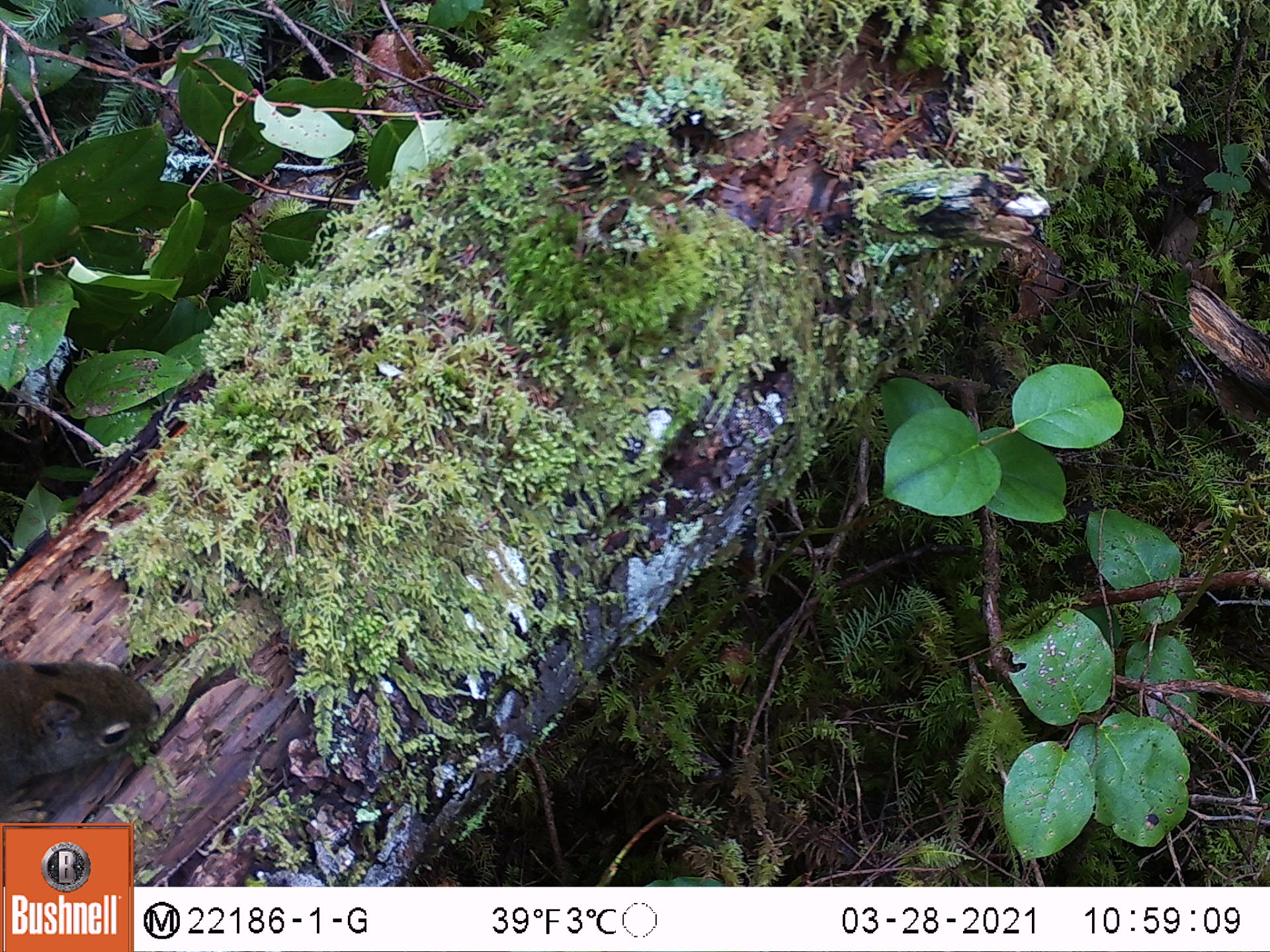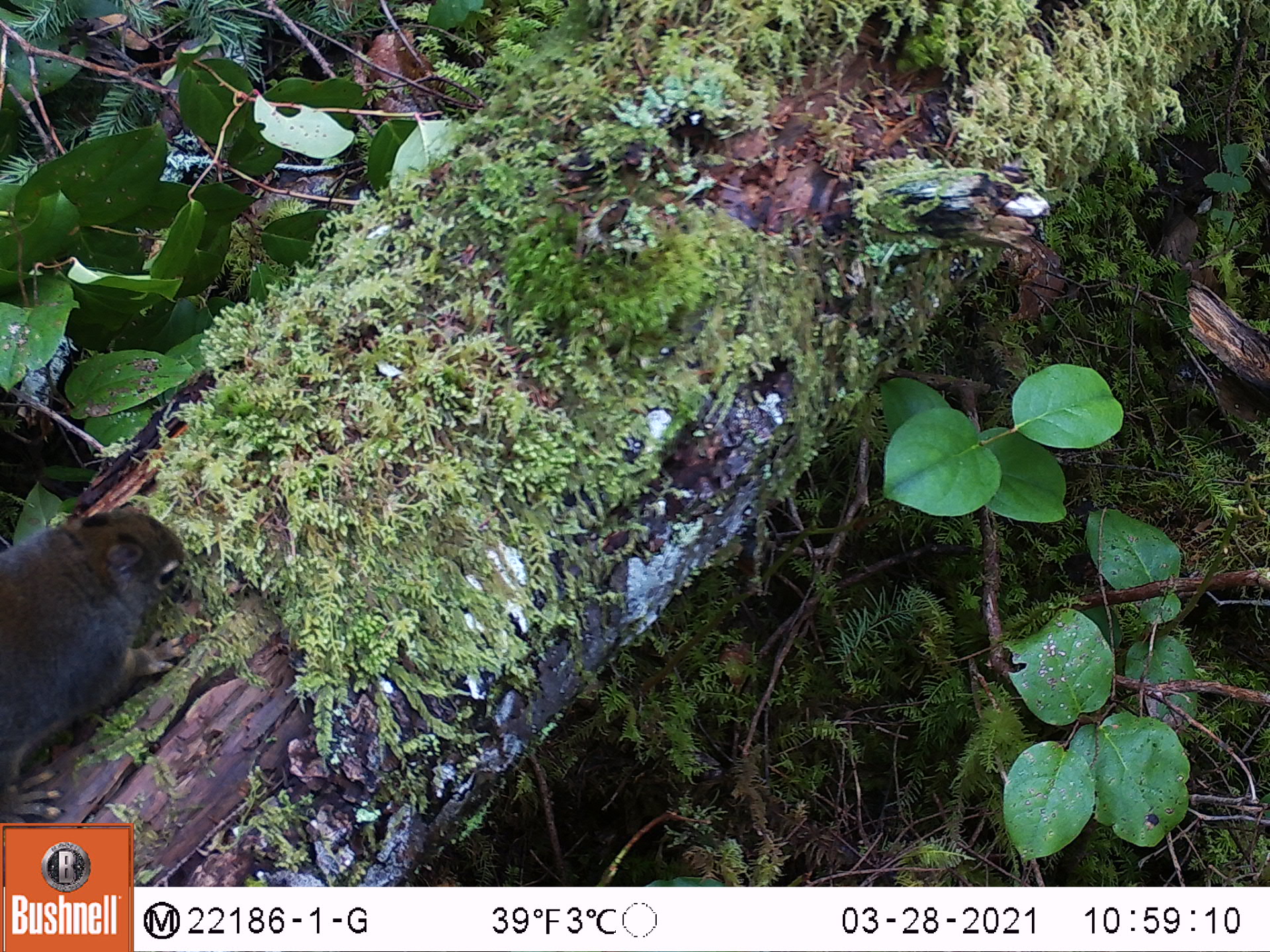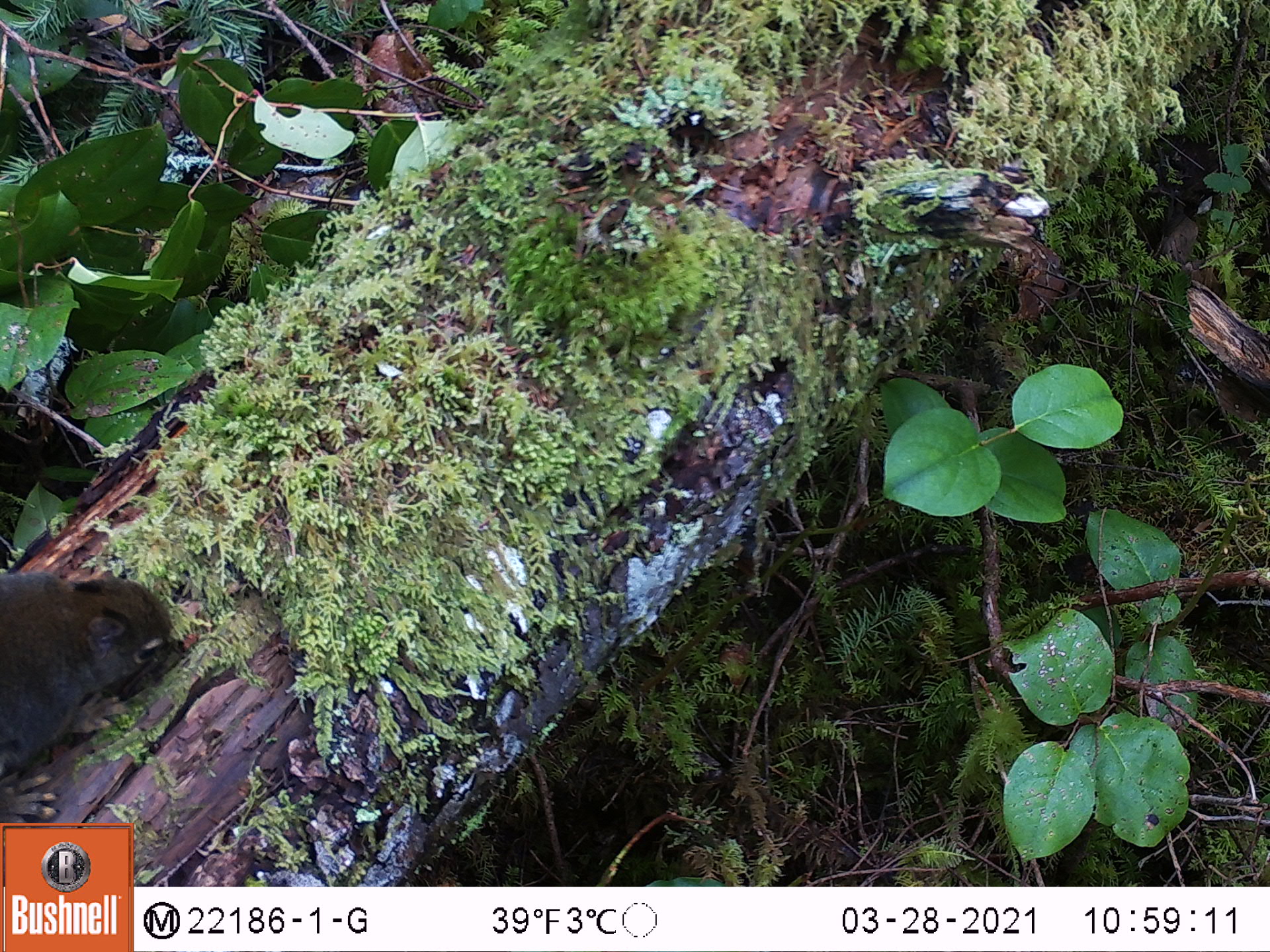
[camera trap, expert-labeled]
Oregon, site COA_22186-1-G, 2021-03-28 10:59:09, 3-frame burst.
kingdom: Animalia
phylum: Chordata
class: Mammalia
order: Rodentia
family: Sciuridae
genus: Tamiasciurus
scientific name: Tamiasciurus douglasii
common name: douglas squirrel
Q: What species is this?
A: Douglas squirrel (Tamiasciurus douglasii).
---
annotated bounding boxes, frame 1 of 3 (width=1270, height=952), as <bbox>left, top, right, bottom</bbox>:
douglas squirrel: <bbox>0, 650, 168, 821</bbox>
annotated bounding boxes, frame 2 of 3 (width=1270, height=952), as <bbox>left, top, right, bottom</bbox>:
douglas squirrel: <bbox>2, 503, 194, 819</bbox>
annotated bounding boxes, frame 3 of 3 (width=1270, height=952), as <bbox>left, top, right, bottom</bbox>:
douglas squirrel: <bbox>3, 564, 178, 819</bbox>